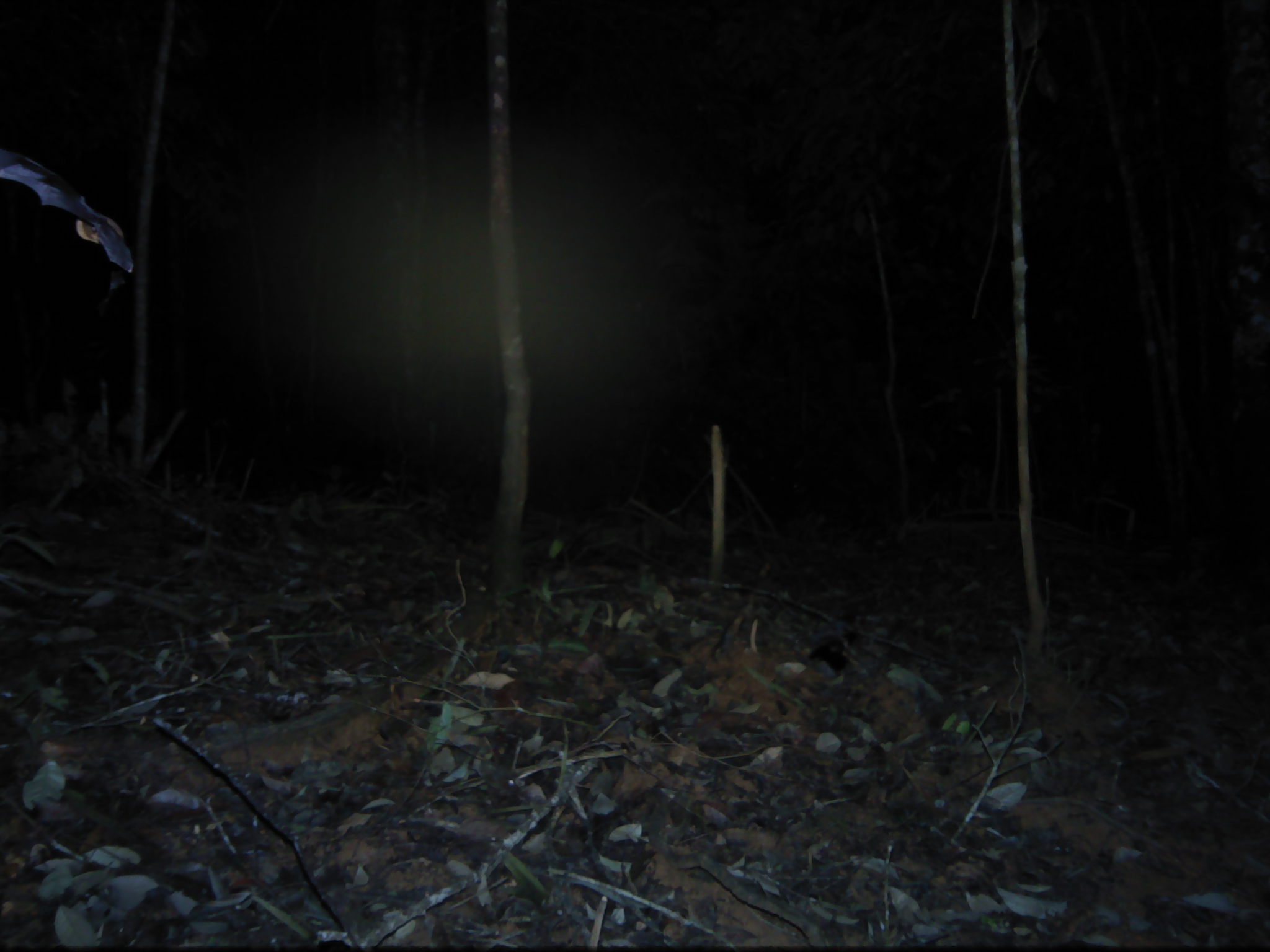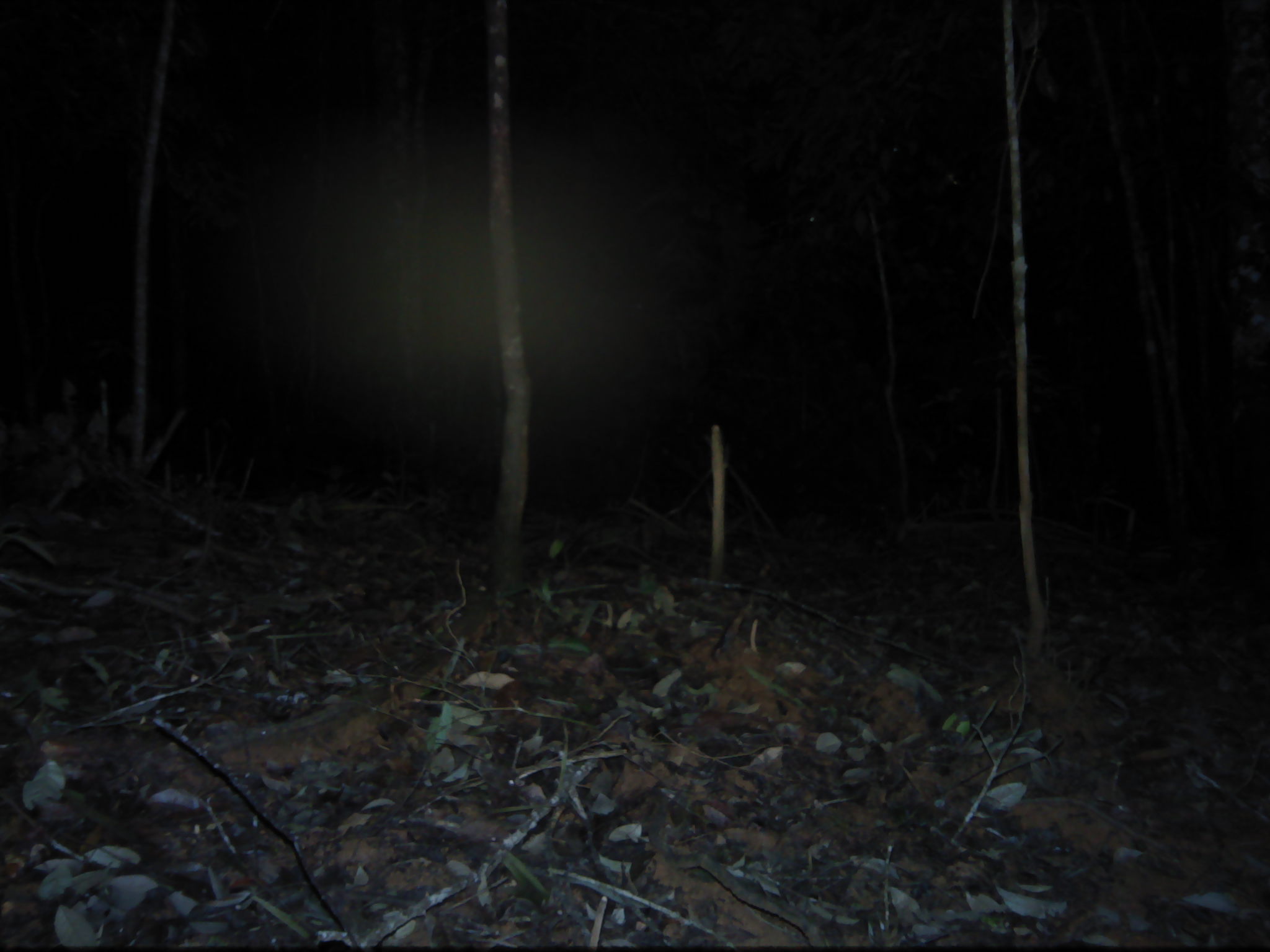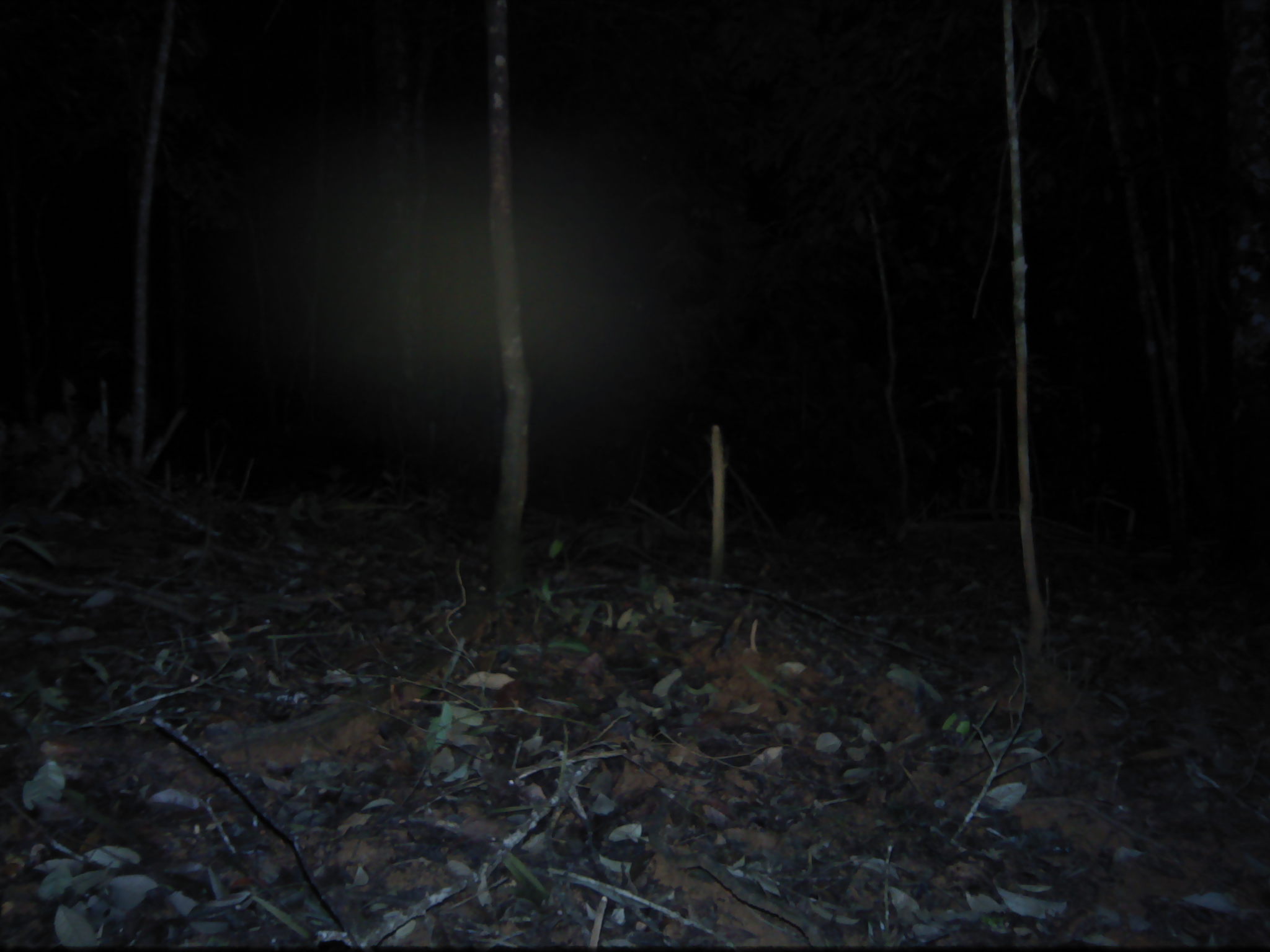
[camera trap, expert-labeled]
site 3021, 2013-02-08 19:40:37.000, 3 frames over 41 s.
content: unidentified animal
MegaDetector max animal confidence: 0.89